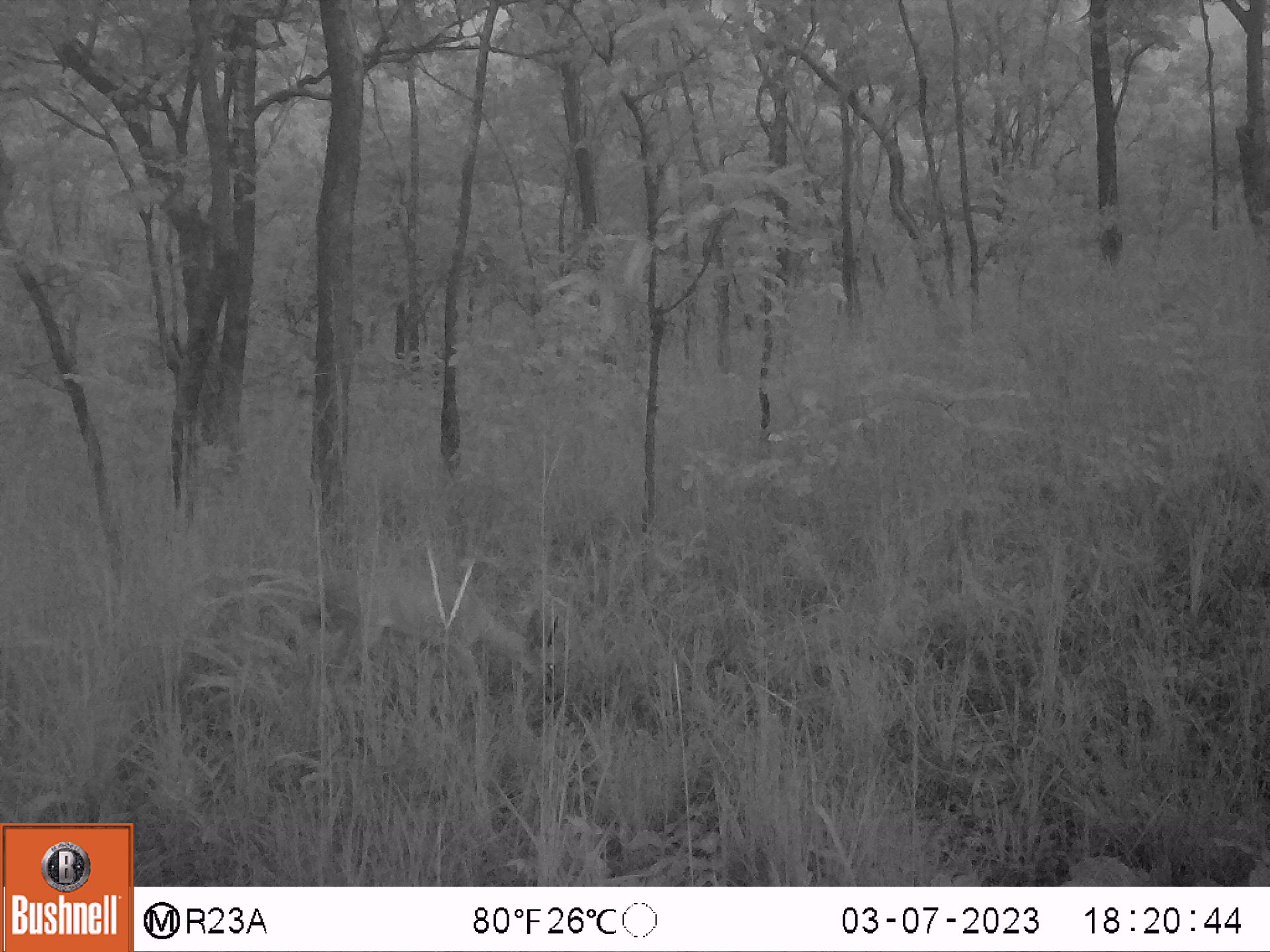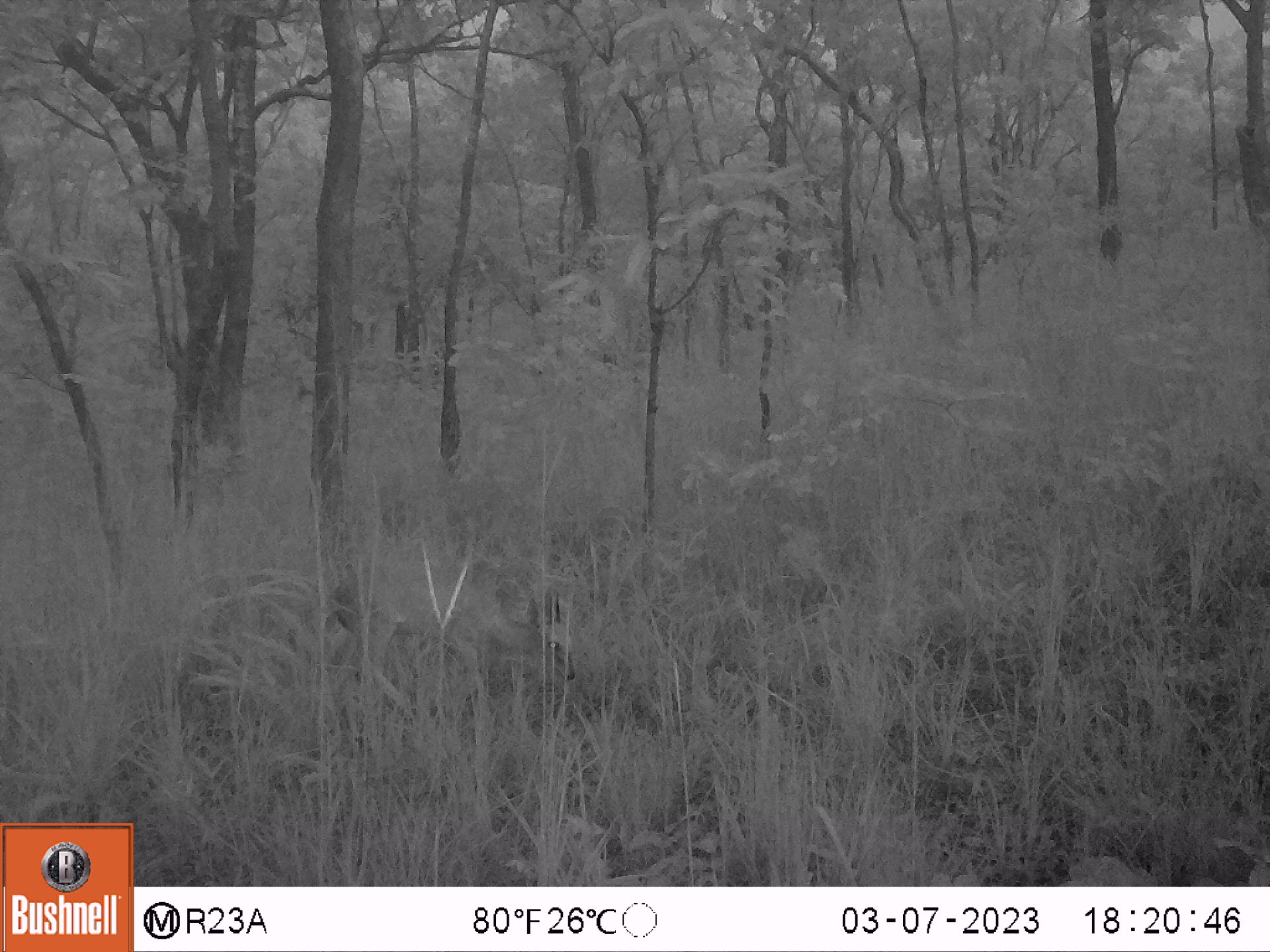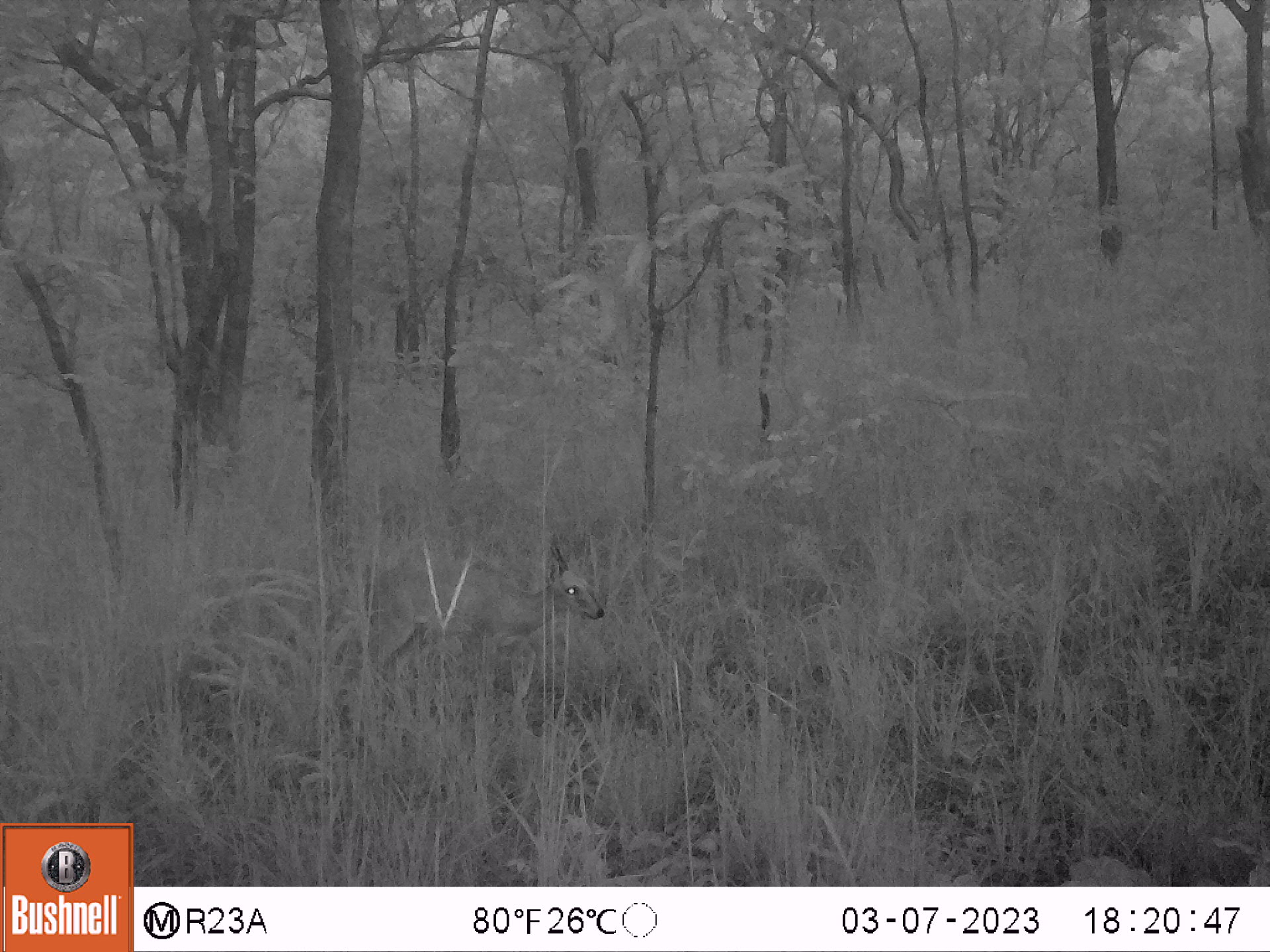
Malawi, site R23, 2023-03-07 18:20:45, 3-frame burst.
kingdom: Animalia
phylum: Chordata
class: Mammalia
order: Artiodactyla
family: Bovidae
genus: Sylvicapra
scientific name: Sylvicapra grimmia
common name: common duiker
Common duiker (Sylvicapra grimmia), count 1.